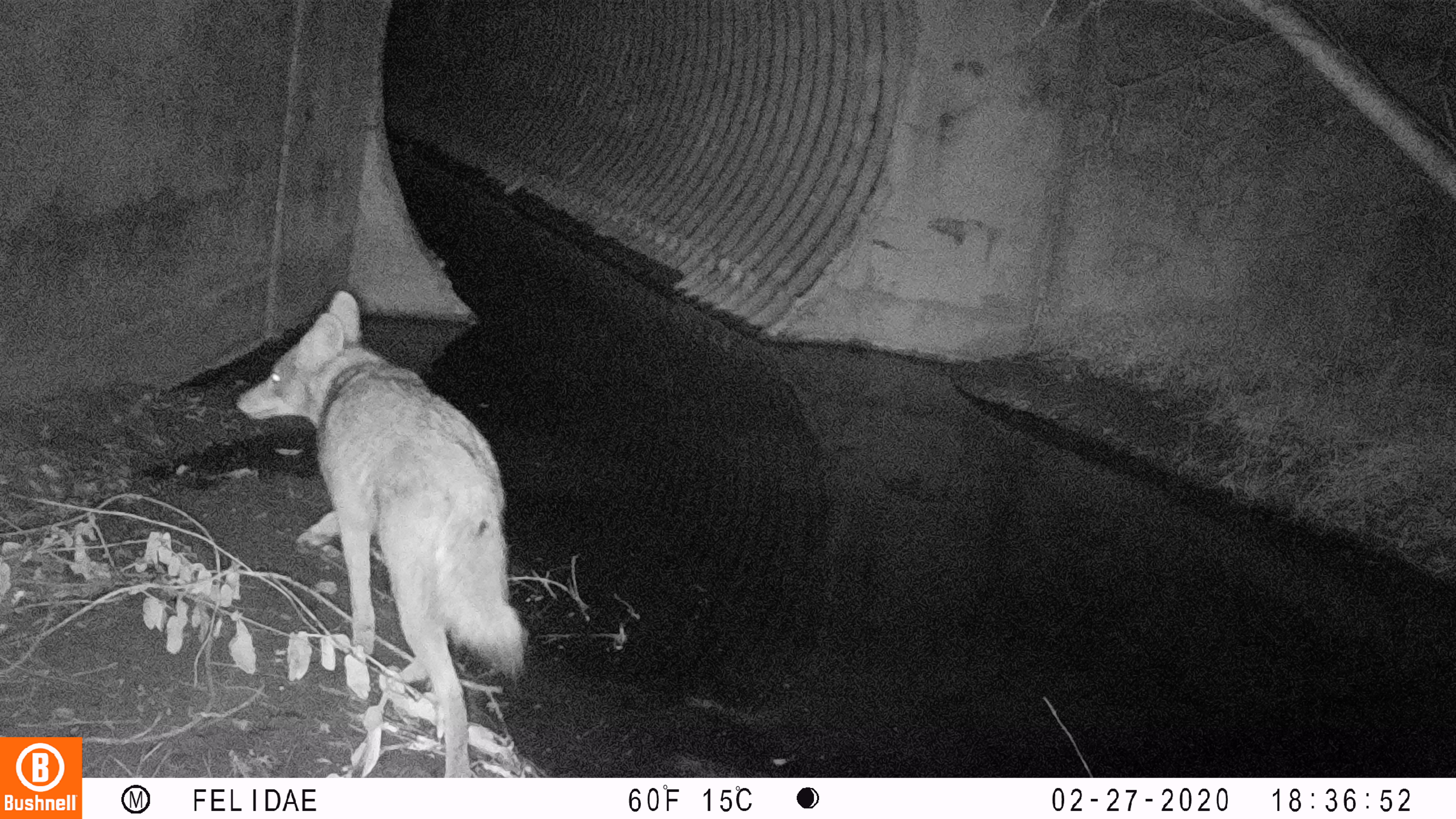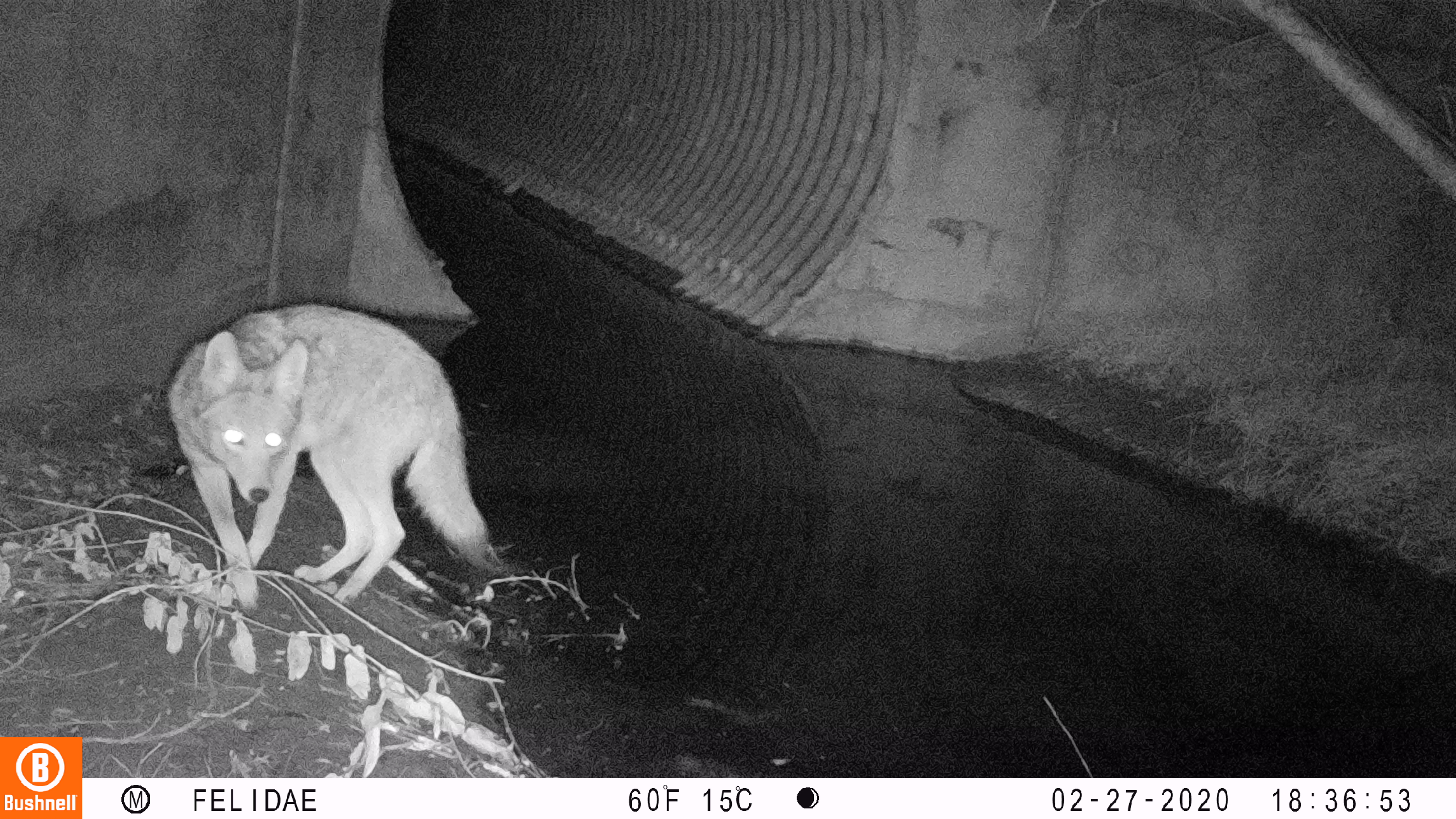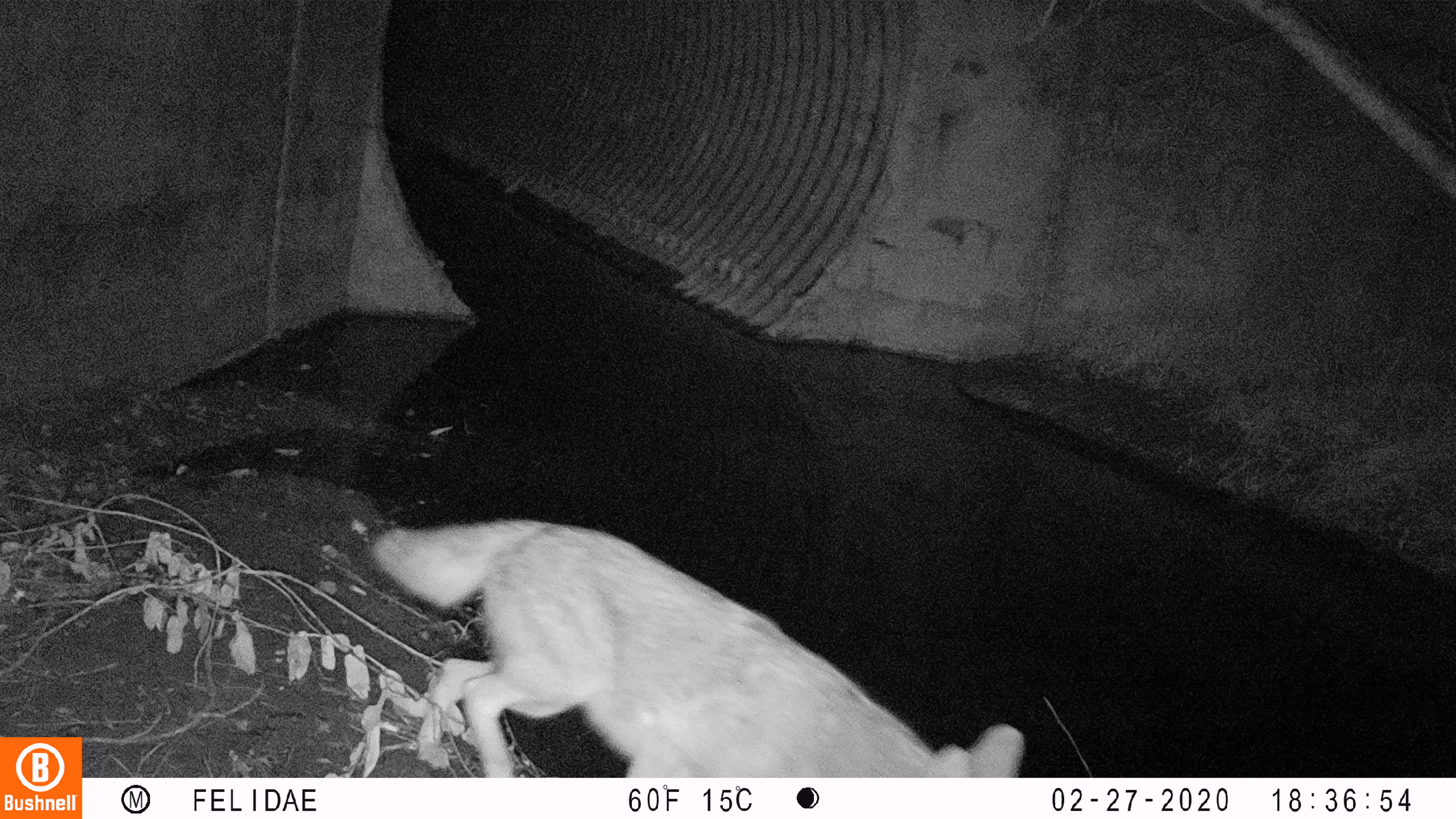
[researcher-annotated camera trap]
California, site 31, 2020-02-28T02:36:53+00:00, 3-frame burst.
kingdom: Animalia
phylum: Chordata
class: Mammalia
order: Carnivora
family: Canidae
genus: Canis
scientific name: Canis latrans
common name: coyote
Coyote (Canis latrans).